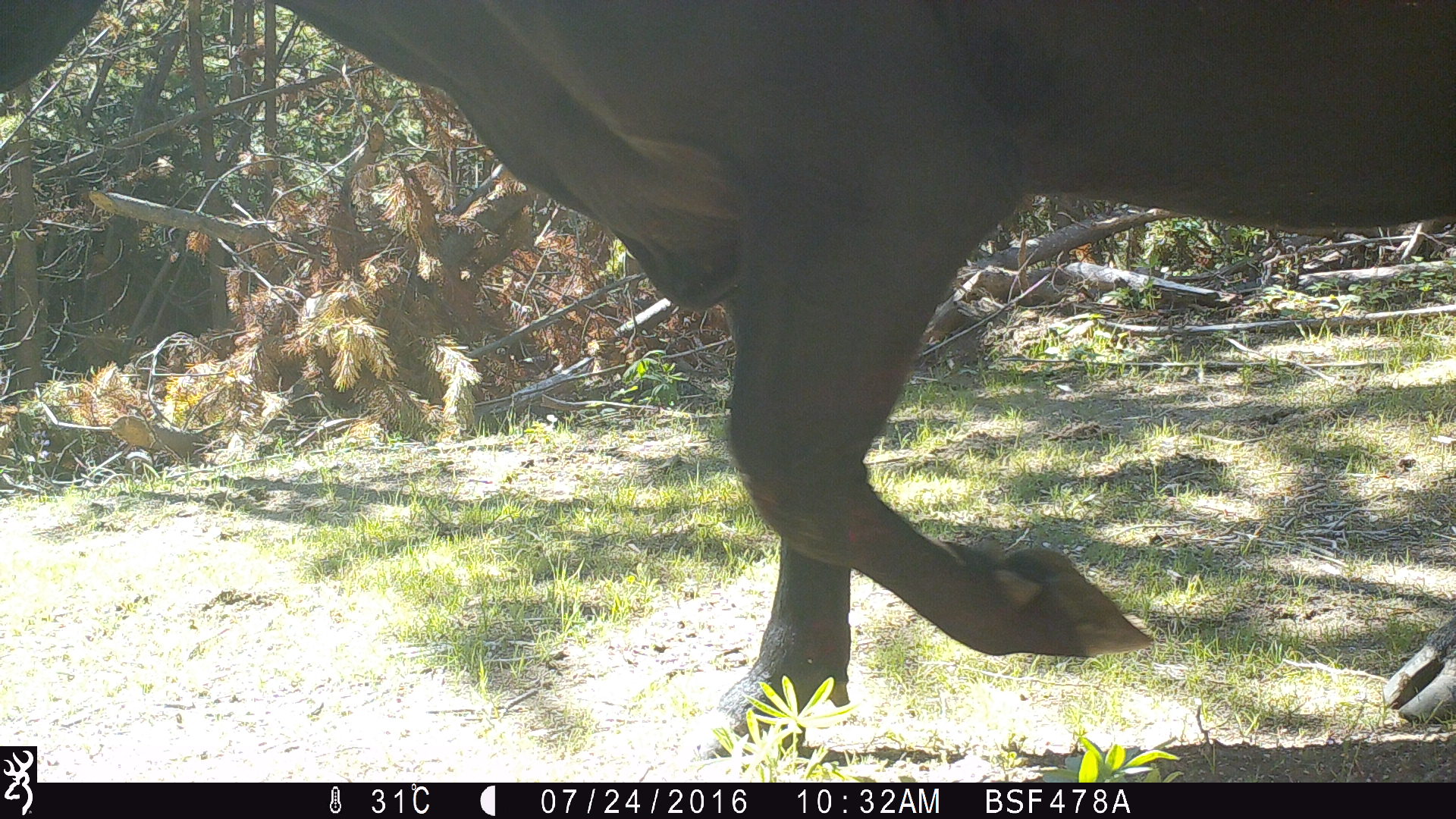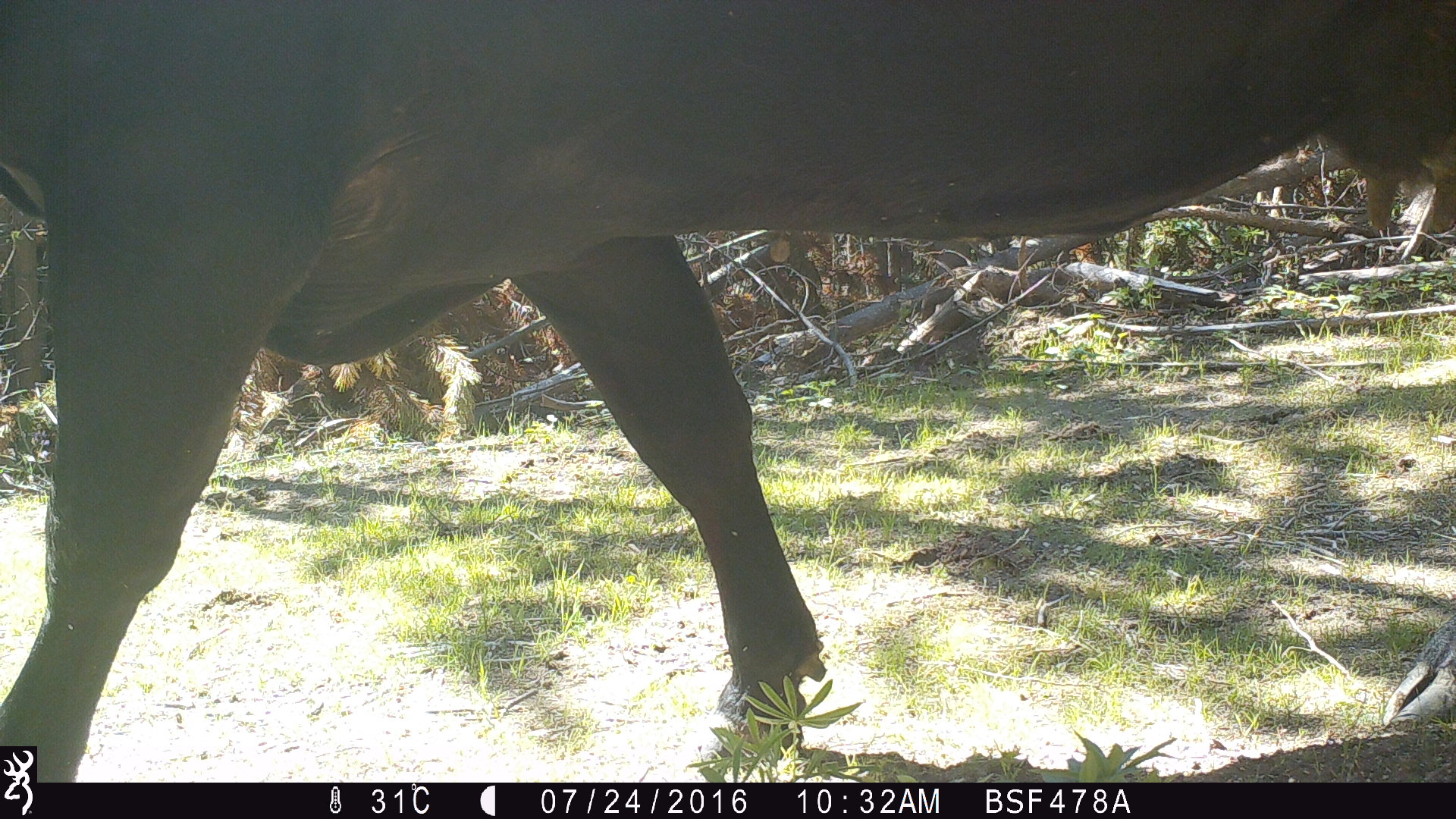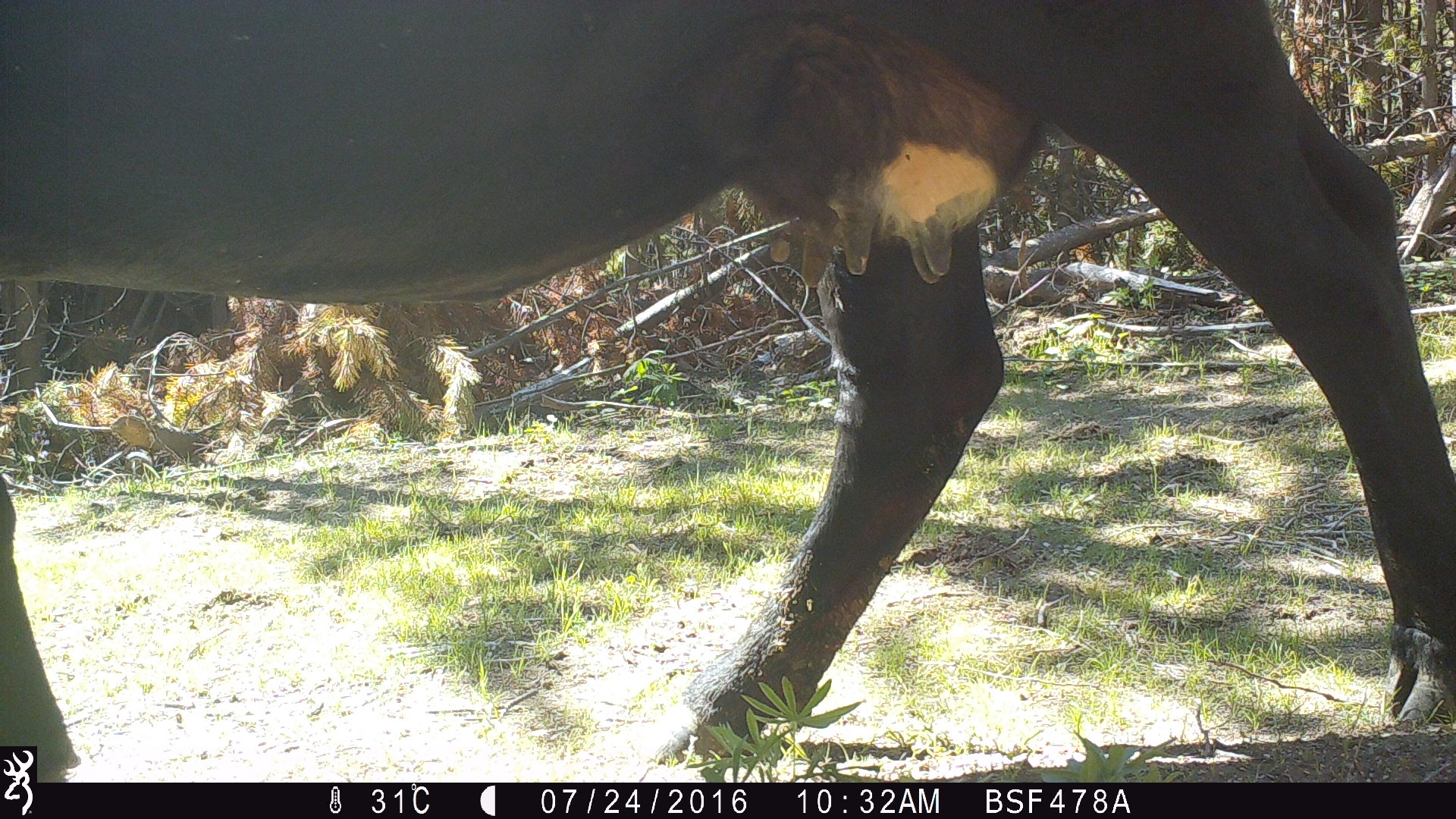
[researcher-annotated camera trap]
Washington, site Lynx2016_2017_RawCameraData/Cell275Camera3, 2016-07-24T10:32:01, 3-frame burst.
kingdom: Animalia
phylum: Chordata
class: Mammalia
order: Artiodactyla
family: Bovidae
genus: Bos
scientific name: Bos taurus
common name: domestic cattle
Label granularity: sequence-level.